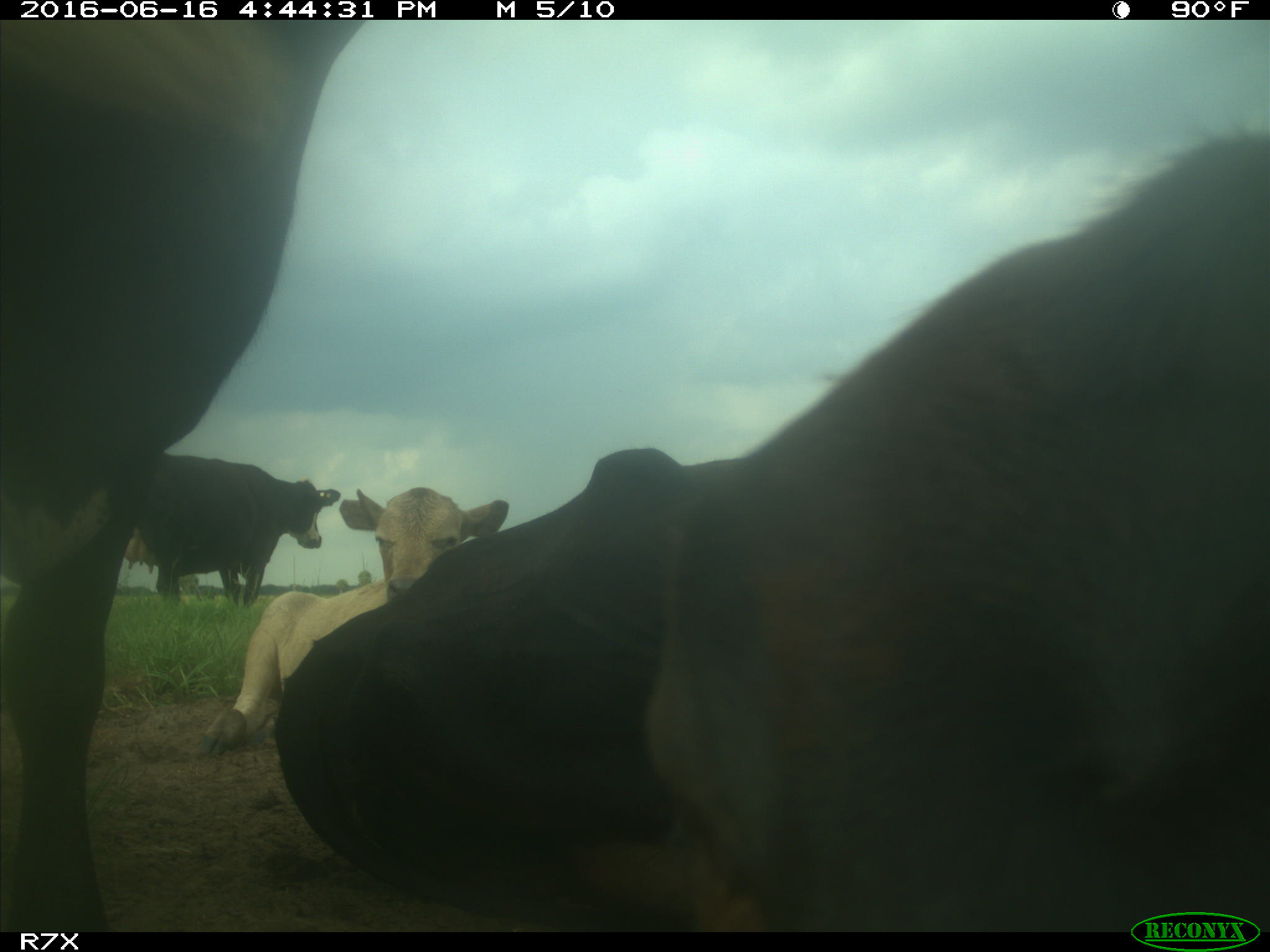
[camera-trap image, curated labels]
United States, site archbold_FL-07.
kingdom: Animalia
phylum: Chordata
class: Mammalia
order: Artiodactyla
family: Bovidae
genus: Bos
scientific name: Bos taurus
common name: domestic cow